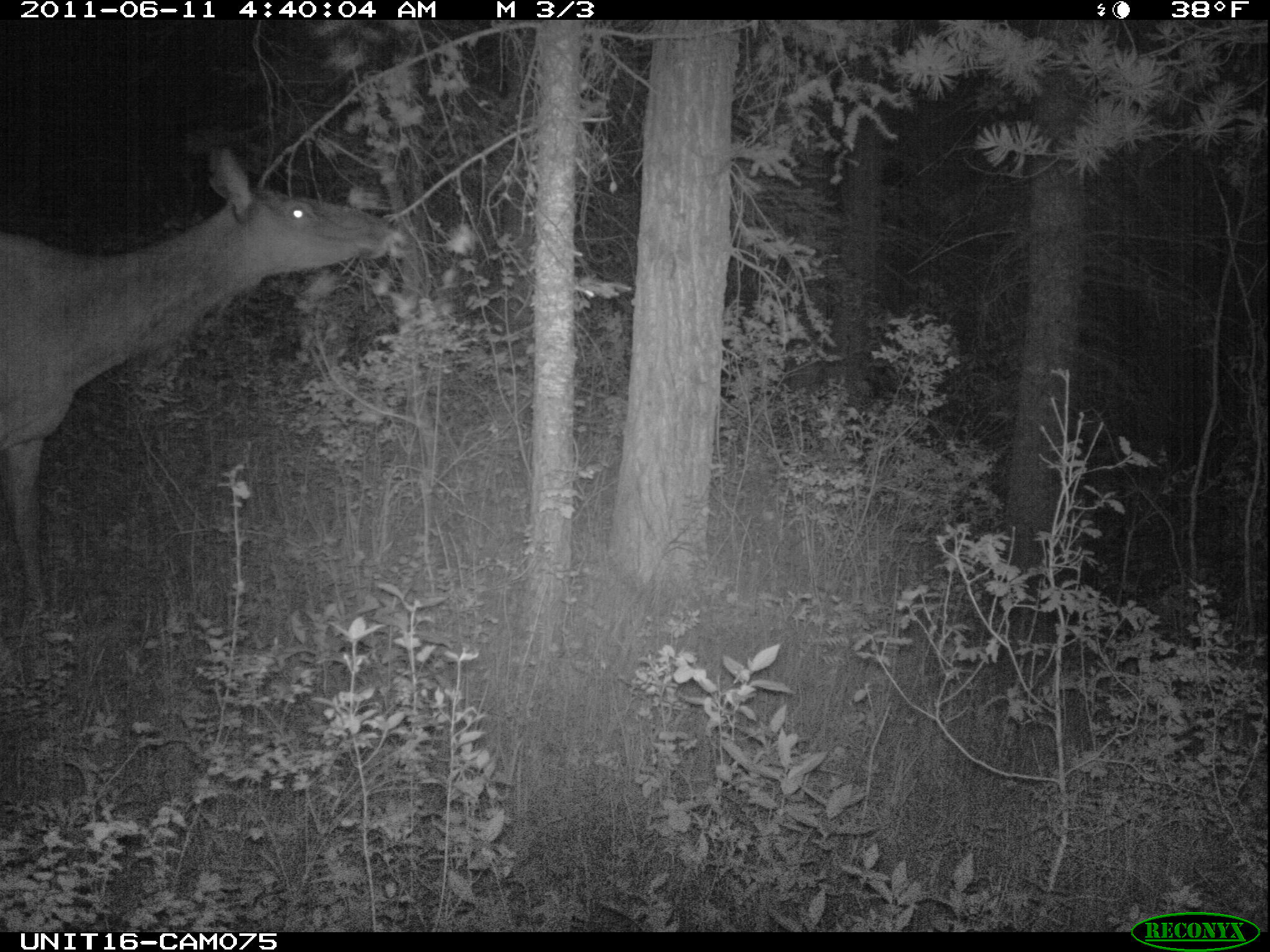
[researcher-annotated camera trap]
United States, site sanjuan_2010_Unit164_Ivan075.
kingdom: Animalia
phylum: Chordata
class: Mammalia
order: Artiodactyla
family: Cervidae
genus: Cervus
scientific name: Cervus elaphus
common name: red deer